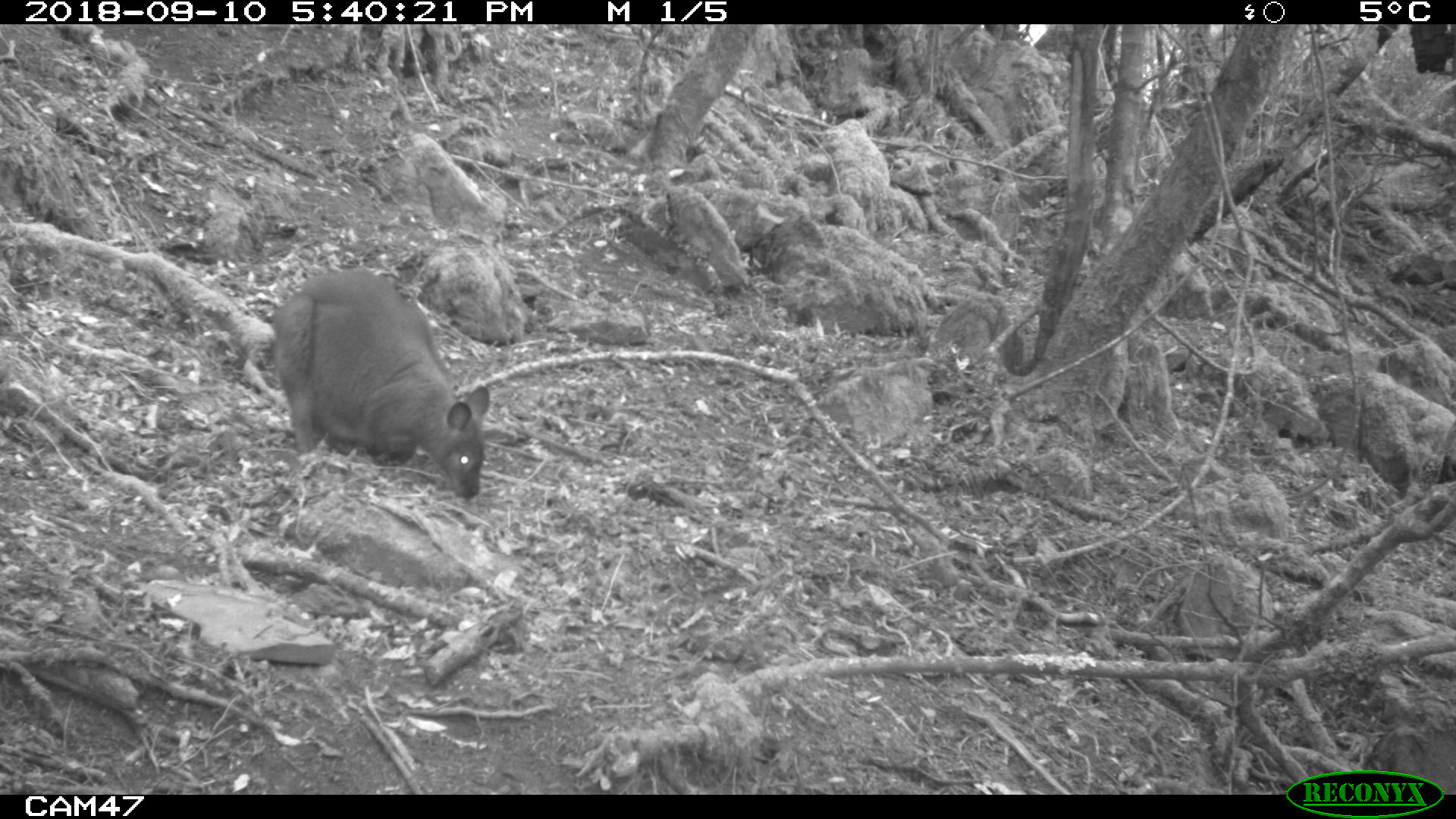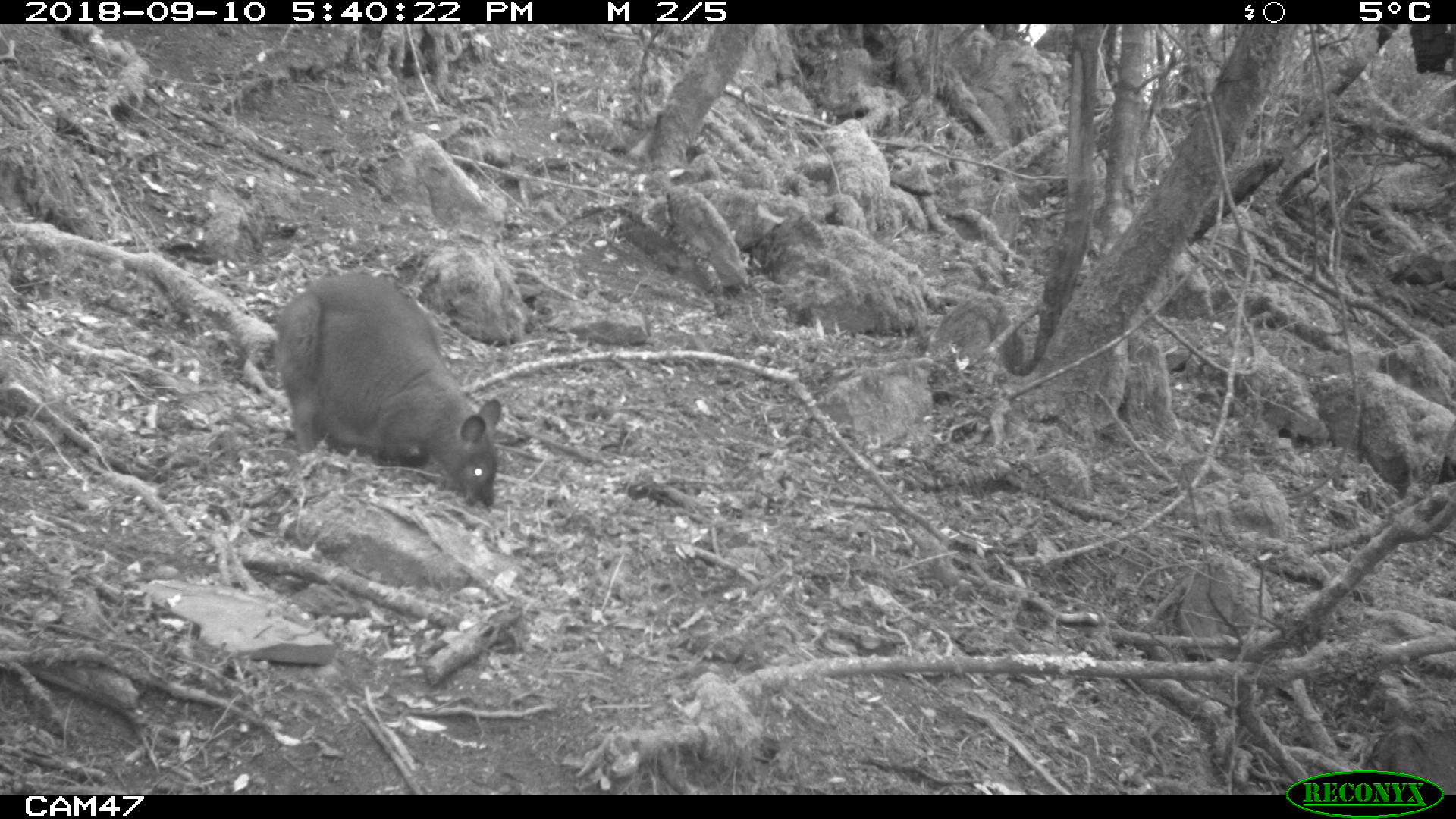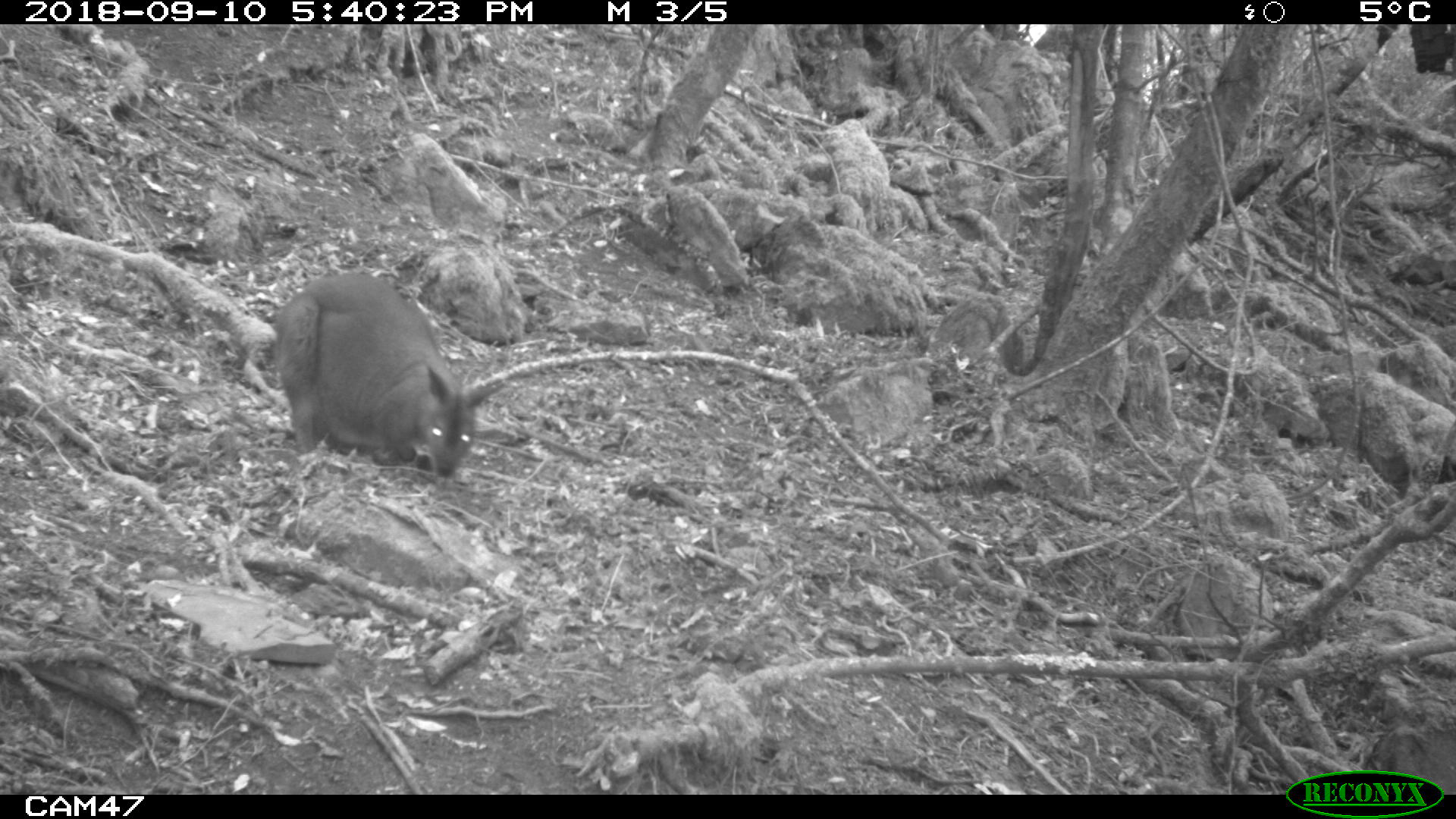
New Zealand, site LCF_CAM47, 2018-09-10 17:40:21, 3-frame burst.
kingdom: Animalia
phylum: Chordata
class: Mammalia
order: Diprotodontia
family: Macropodidae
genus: Notamacropus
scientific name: Notamacropus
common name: wallaby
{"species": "wallaby (Notamacropus)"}